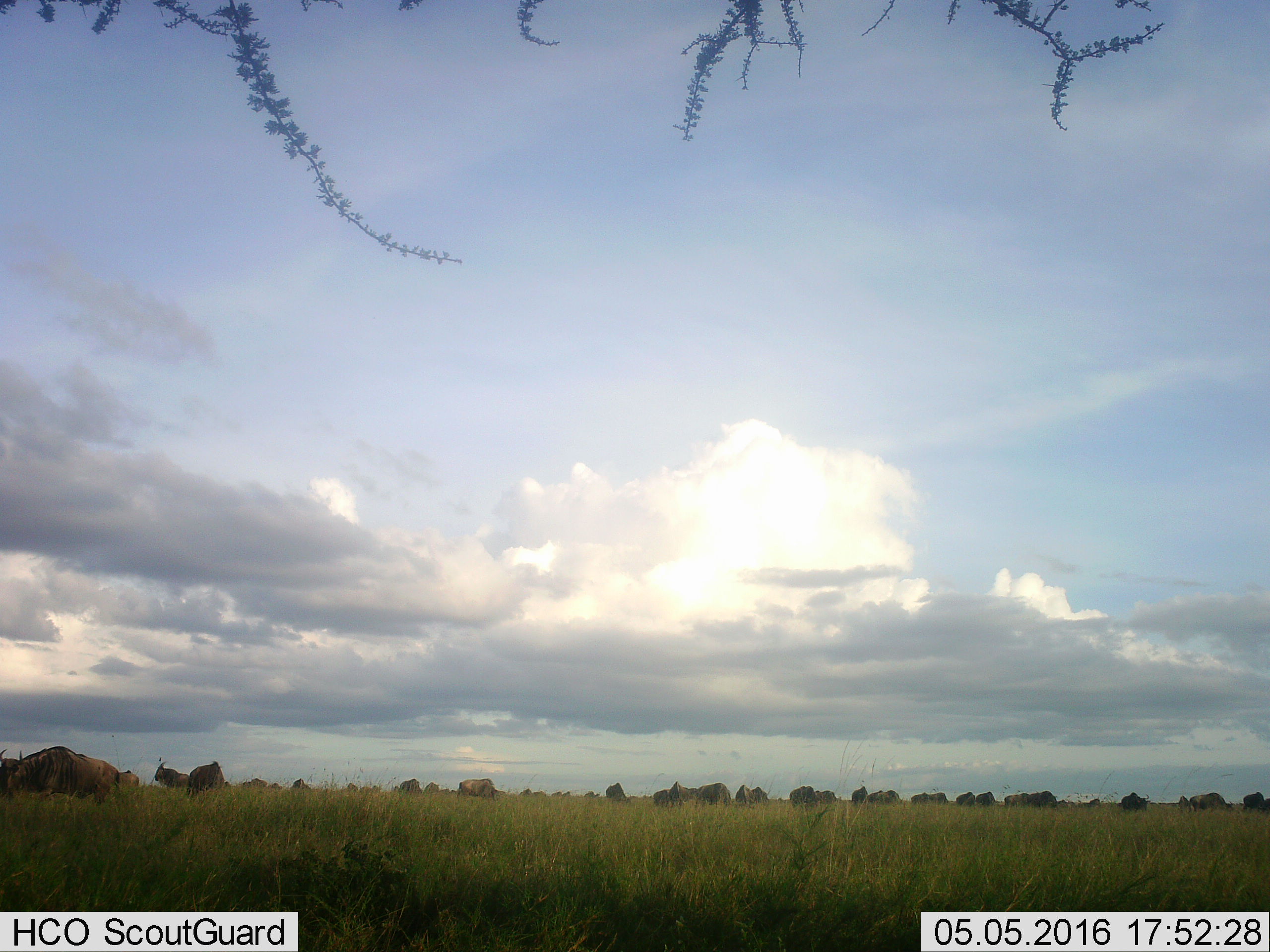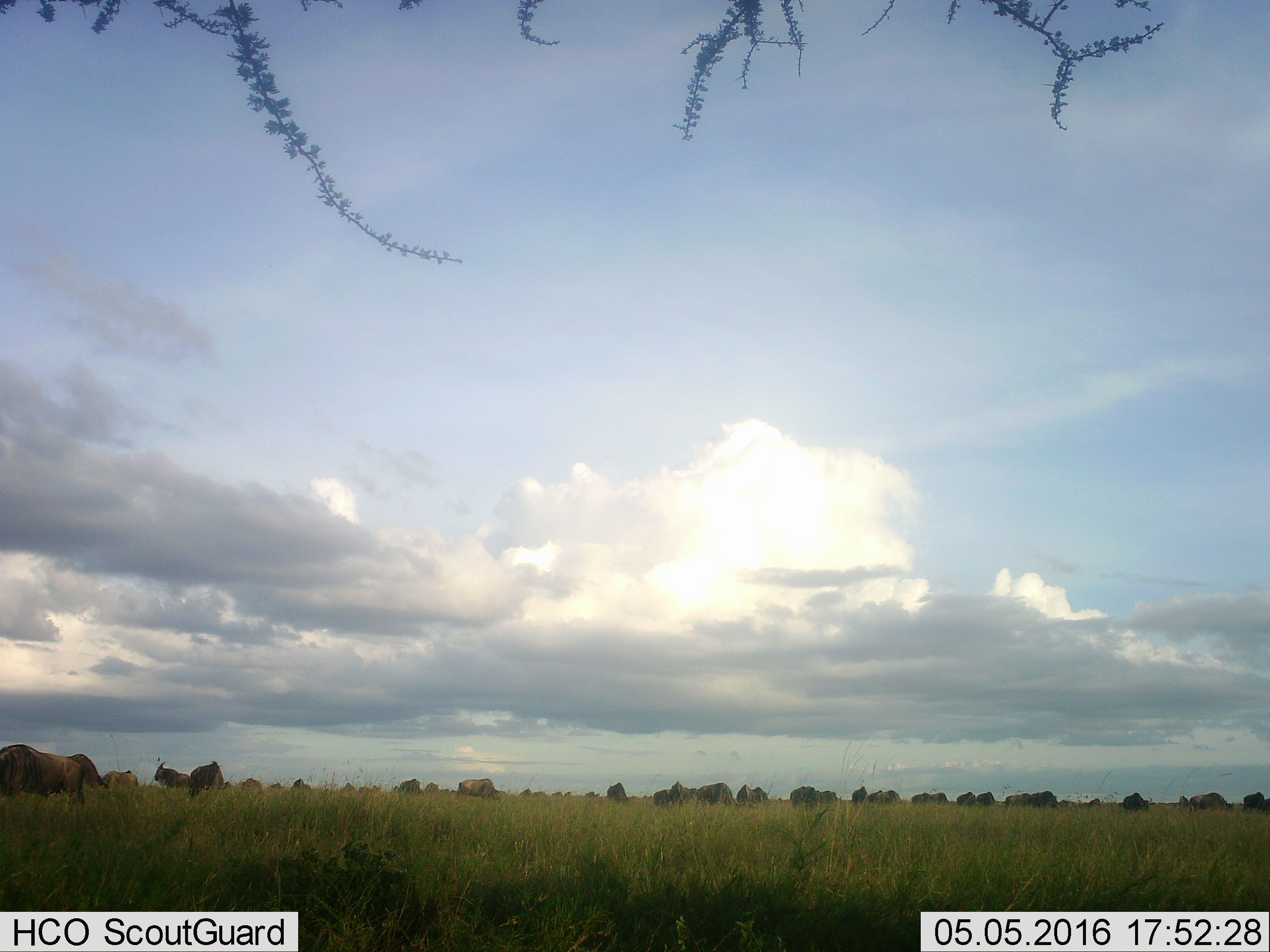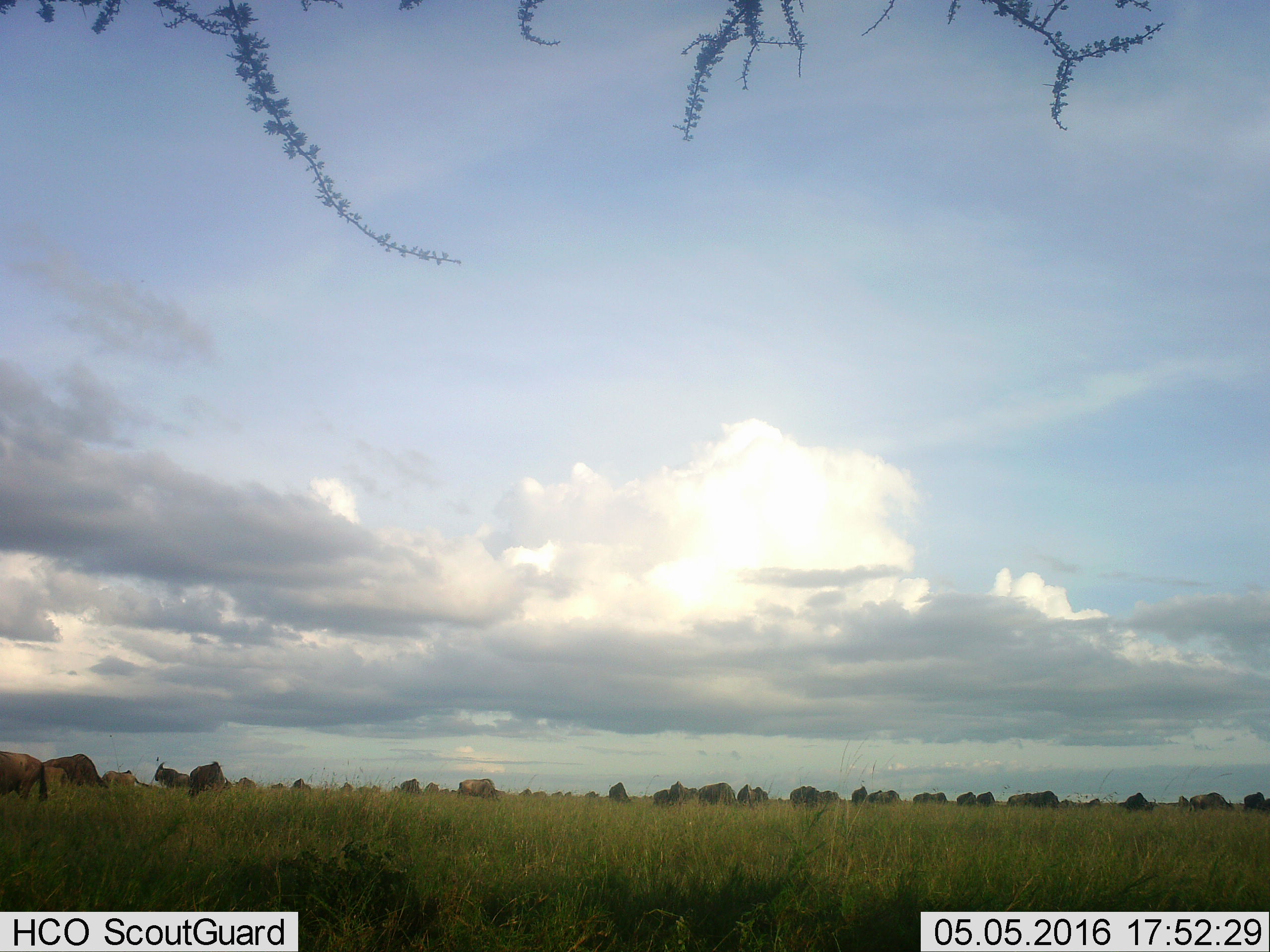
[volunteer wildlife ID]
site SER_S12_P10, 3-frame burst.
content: unidentified animal